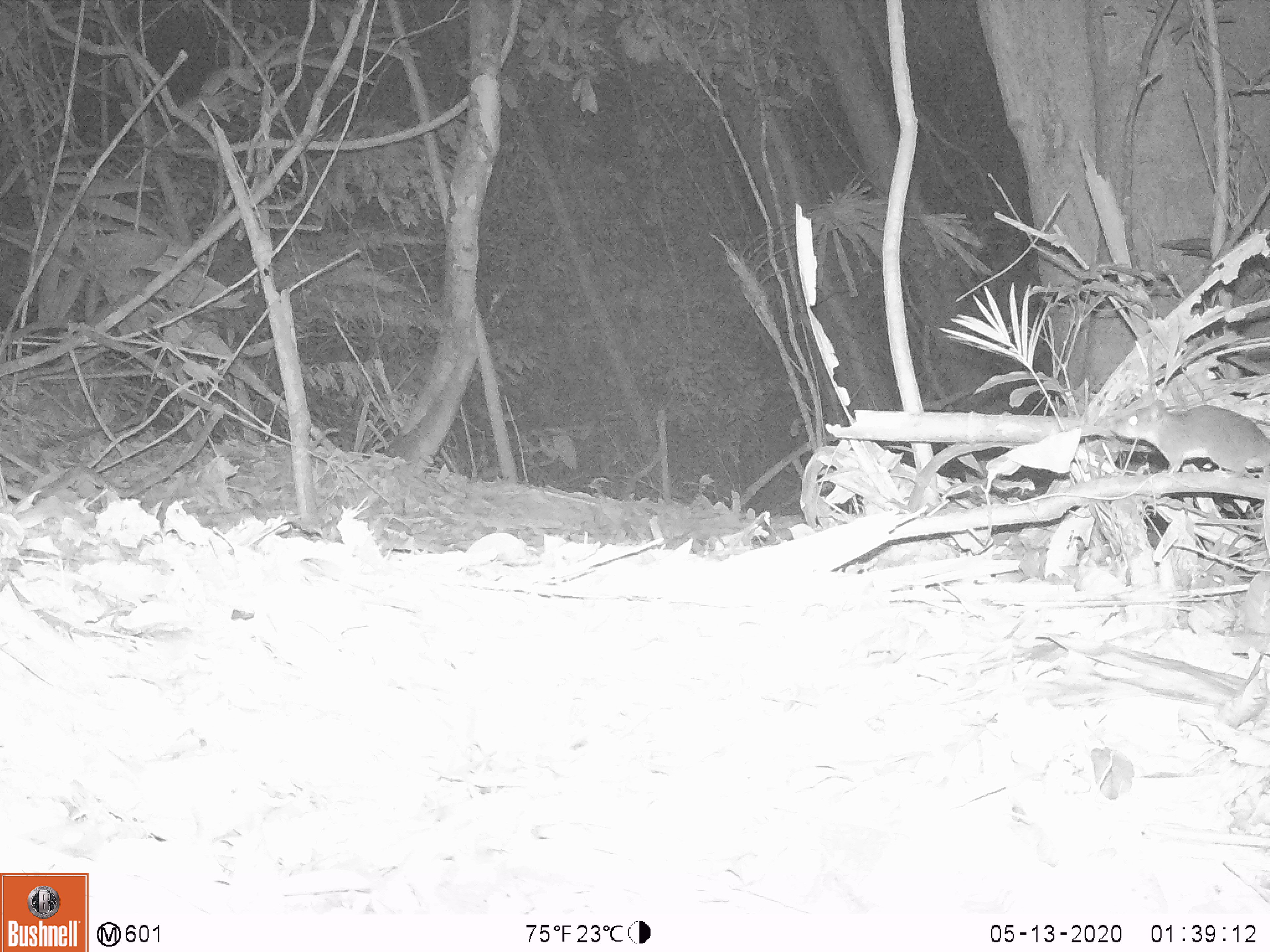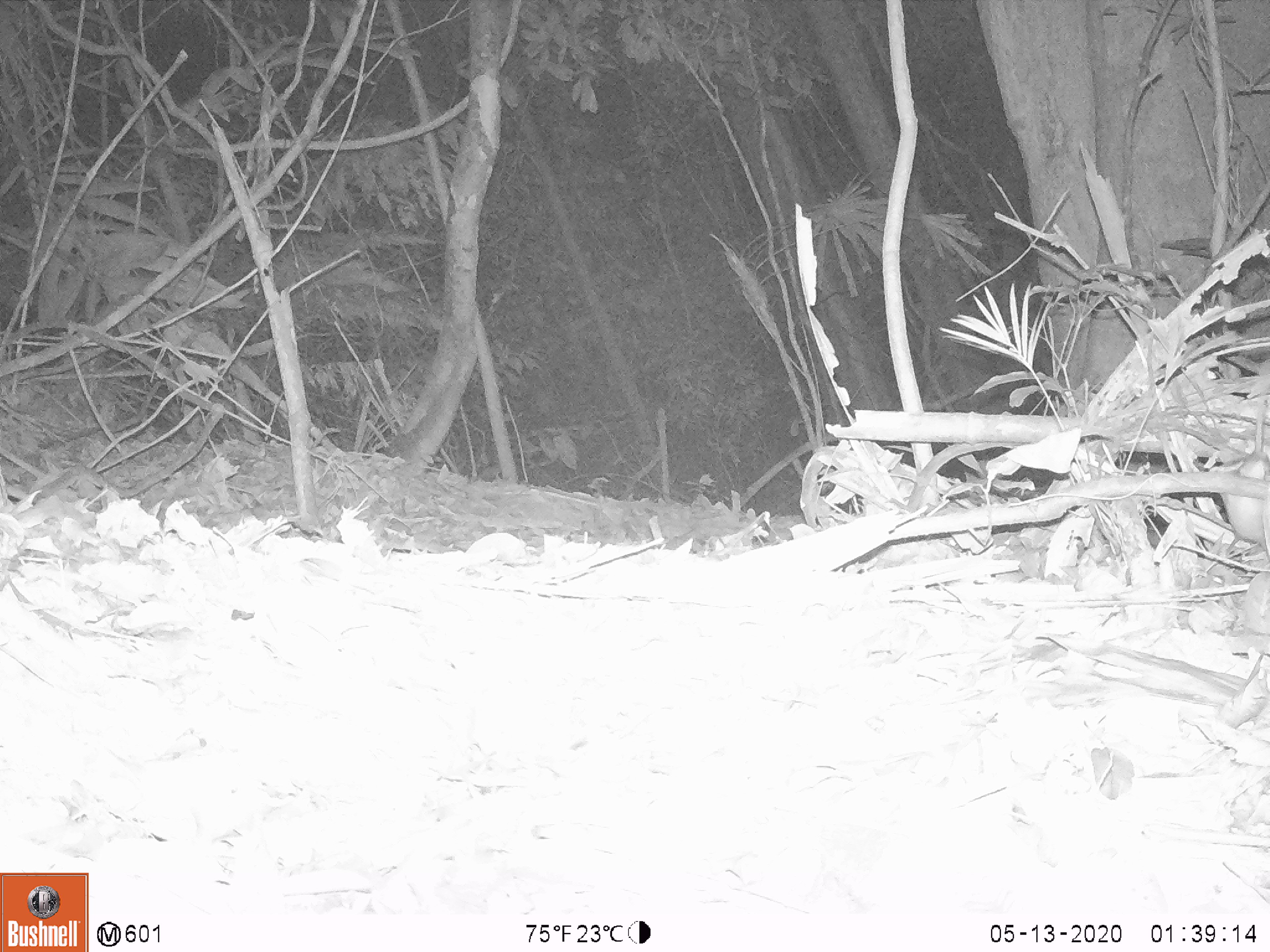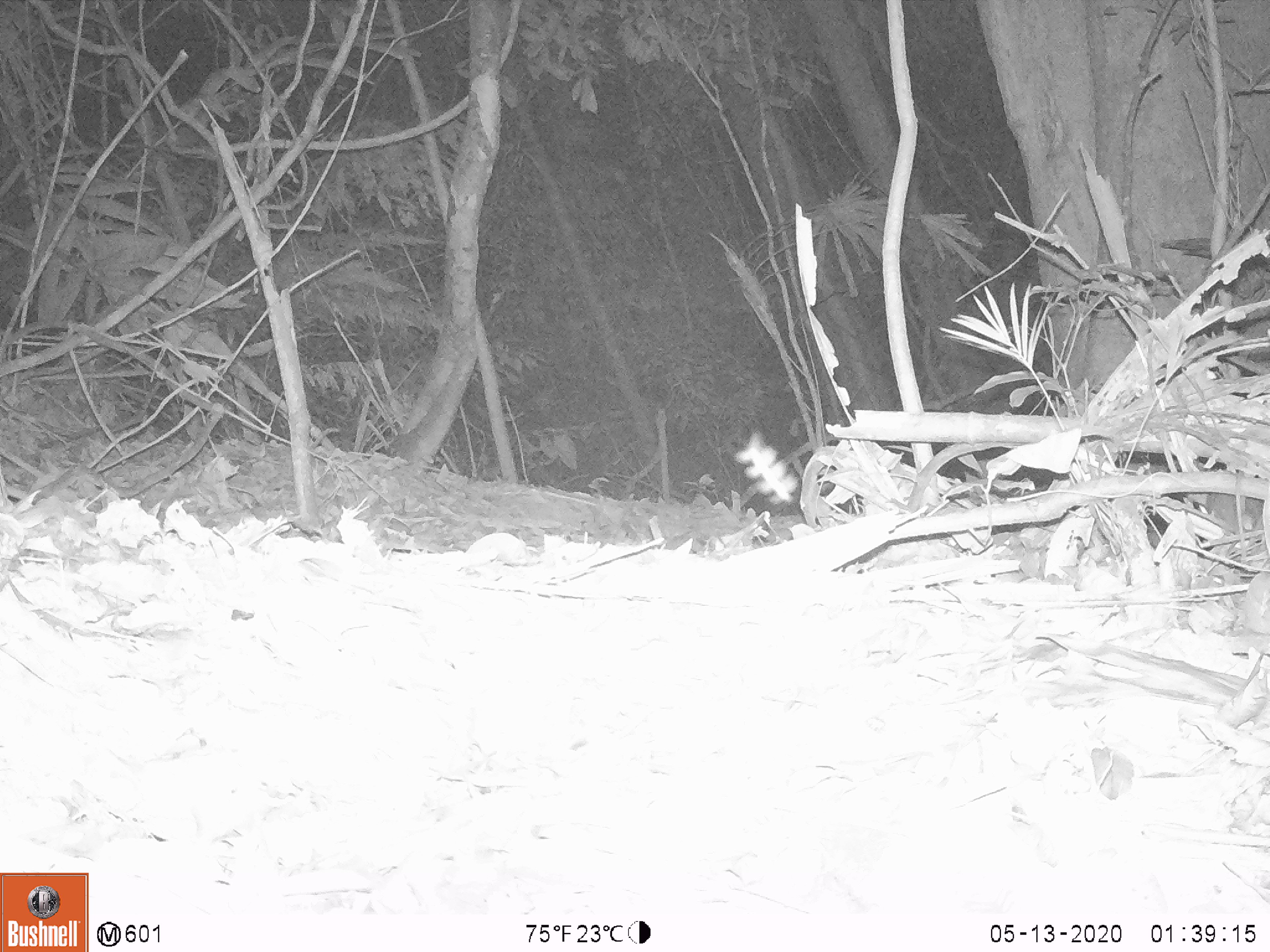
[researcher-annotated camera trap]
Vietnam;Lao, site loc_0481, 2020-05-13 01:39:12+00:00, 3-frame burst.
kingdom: Animalia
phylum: Chordata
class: Mammalia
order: Rodentia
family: Muridae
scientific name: Muridae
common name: old-world mice and rats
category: unidentified murid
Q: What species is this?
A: Unidentified murid (old-world mice and rats) (Muridae).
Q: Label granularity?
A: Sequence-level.